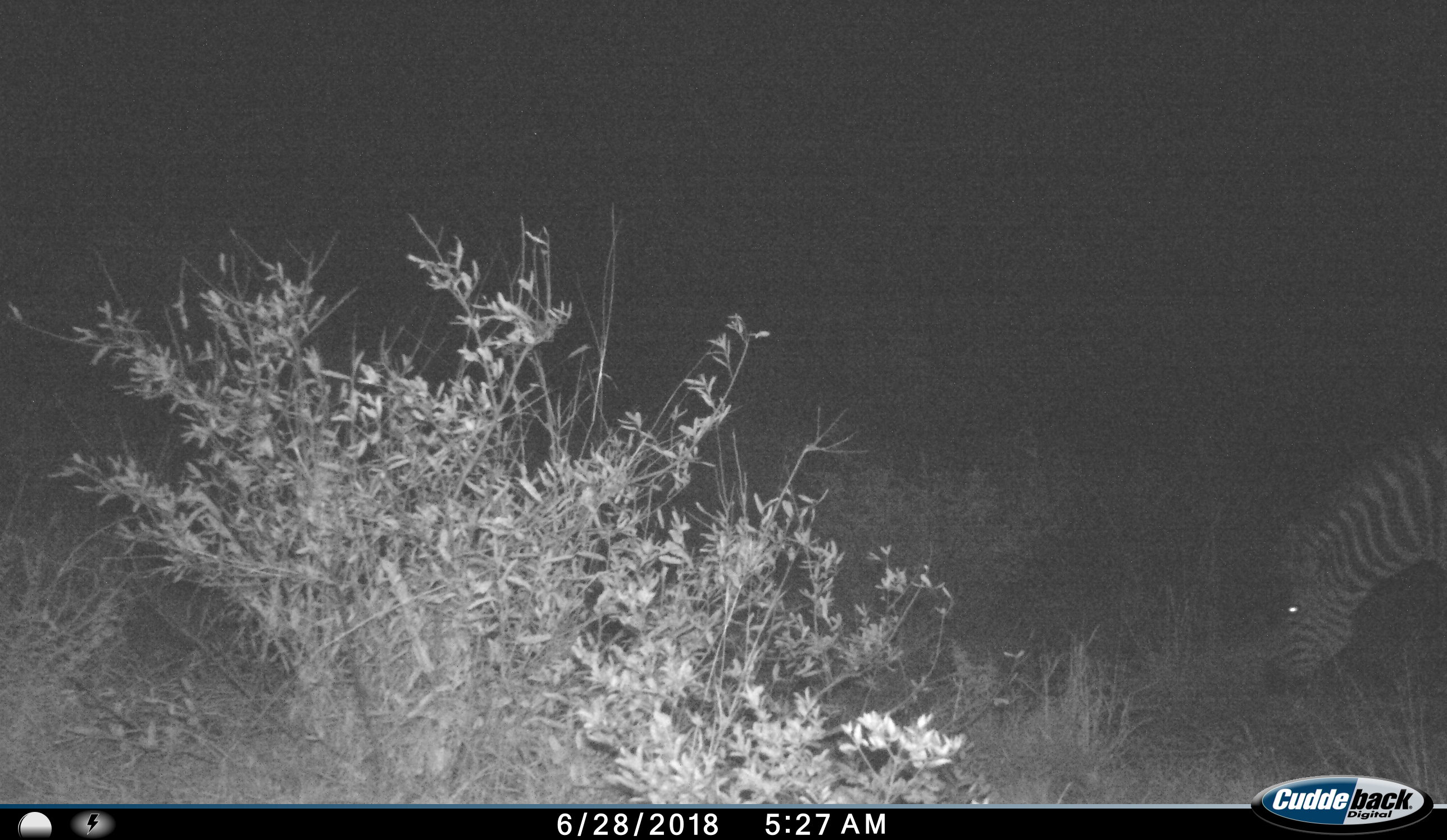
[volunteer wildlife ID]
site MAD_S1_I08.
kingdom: Animalia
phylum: Chordata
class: Mammalia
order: Perissodactyla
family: Equidae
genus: Equus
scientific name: Equus quagga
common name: plains zebra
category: zebraplains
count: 1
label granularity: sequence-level